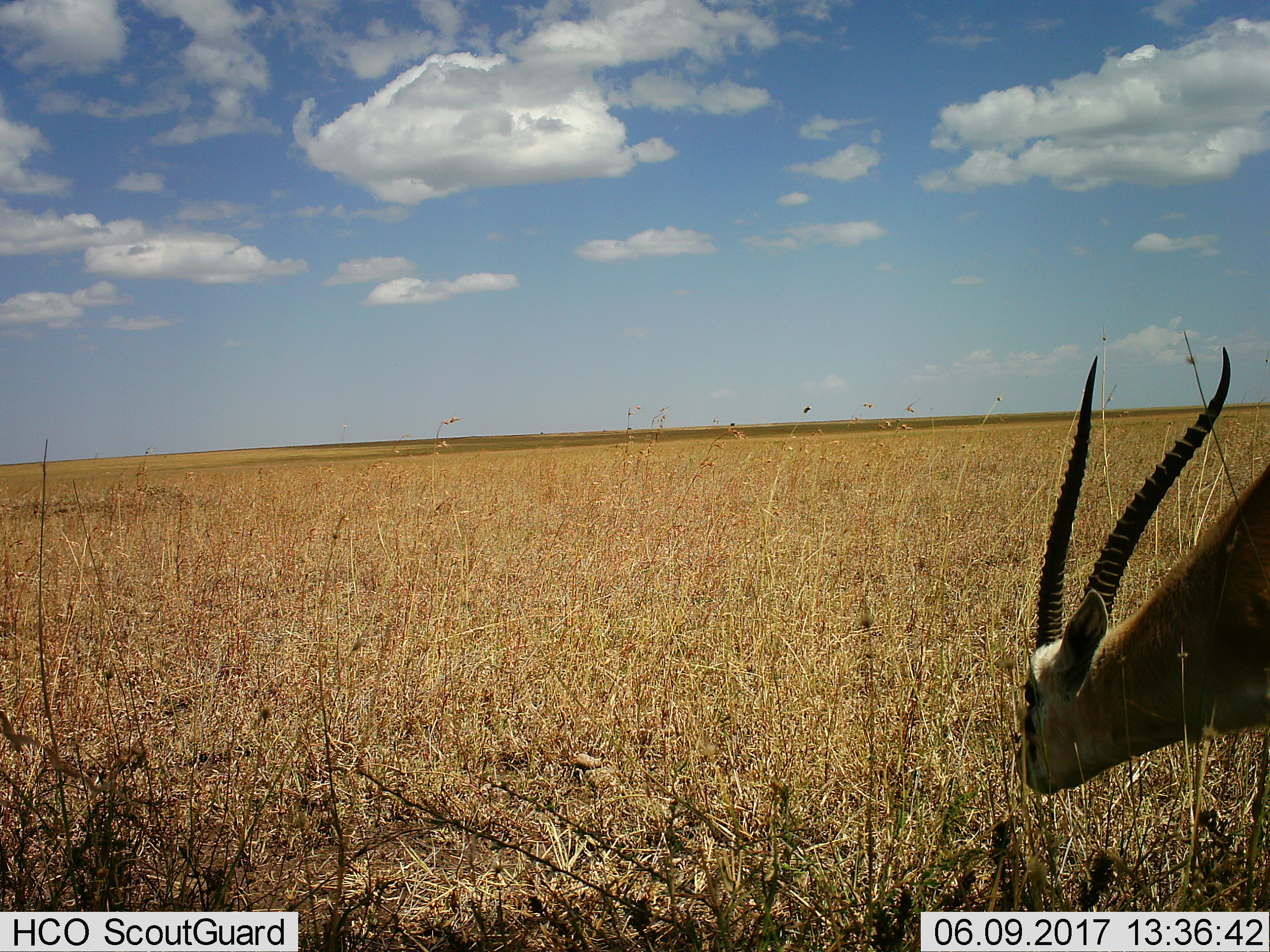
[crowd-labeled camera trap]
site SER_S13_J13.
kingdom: Animalia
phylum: Chordata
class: Mammalia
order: Artiodactyla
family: Bovidae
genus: Nanger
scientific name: Nanger granti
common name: grant's gazelle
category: gazellegrants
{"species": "gazellegrants (grant's gazelle) (Nanger granti)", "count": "1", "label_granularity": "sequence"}